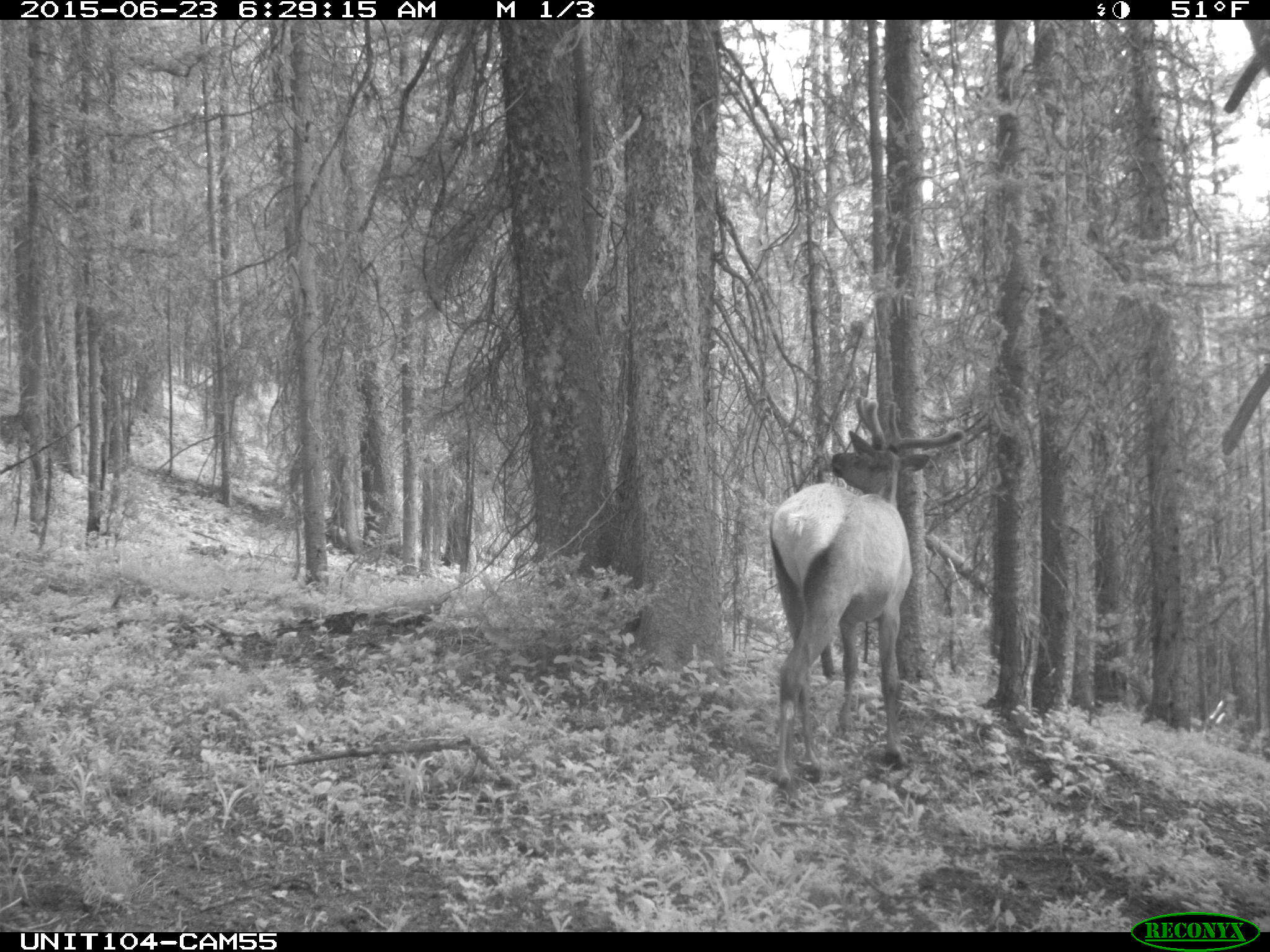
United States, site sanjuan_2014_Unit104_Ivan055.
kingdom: Animalia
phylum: Chordata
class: Mammalia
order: Artiodactyla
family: Cervidae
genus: Cervus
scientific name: Cervus elaphus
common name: red deer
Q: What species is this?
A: Cervus elaphus (red deer).